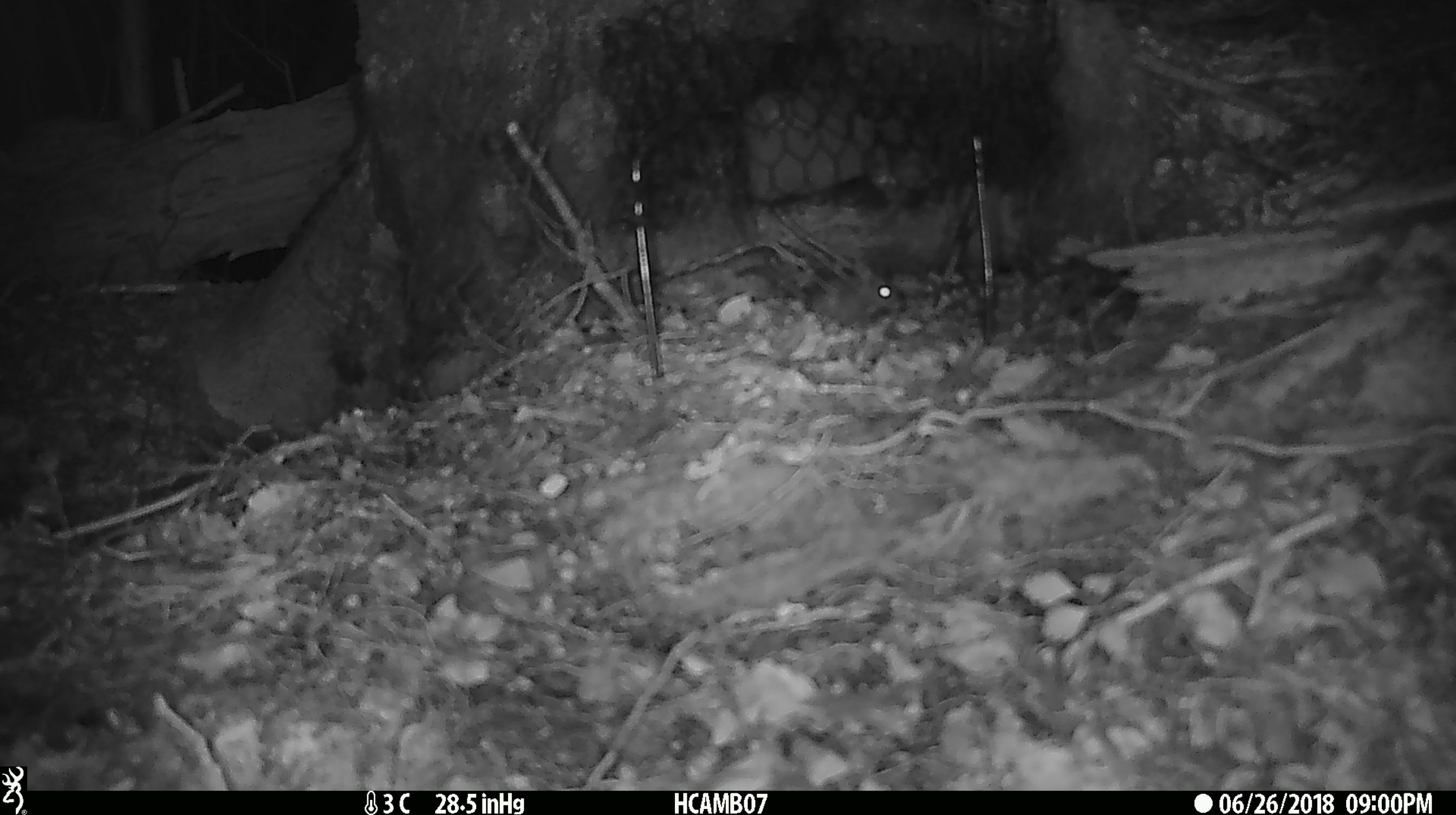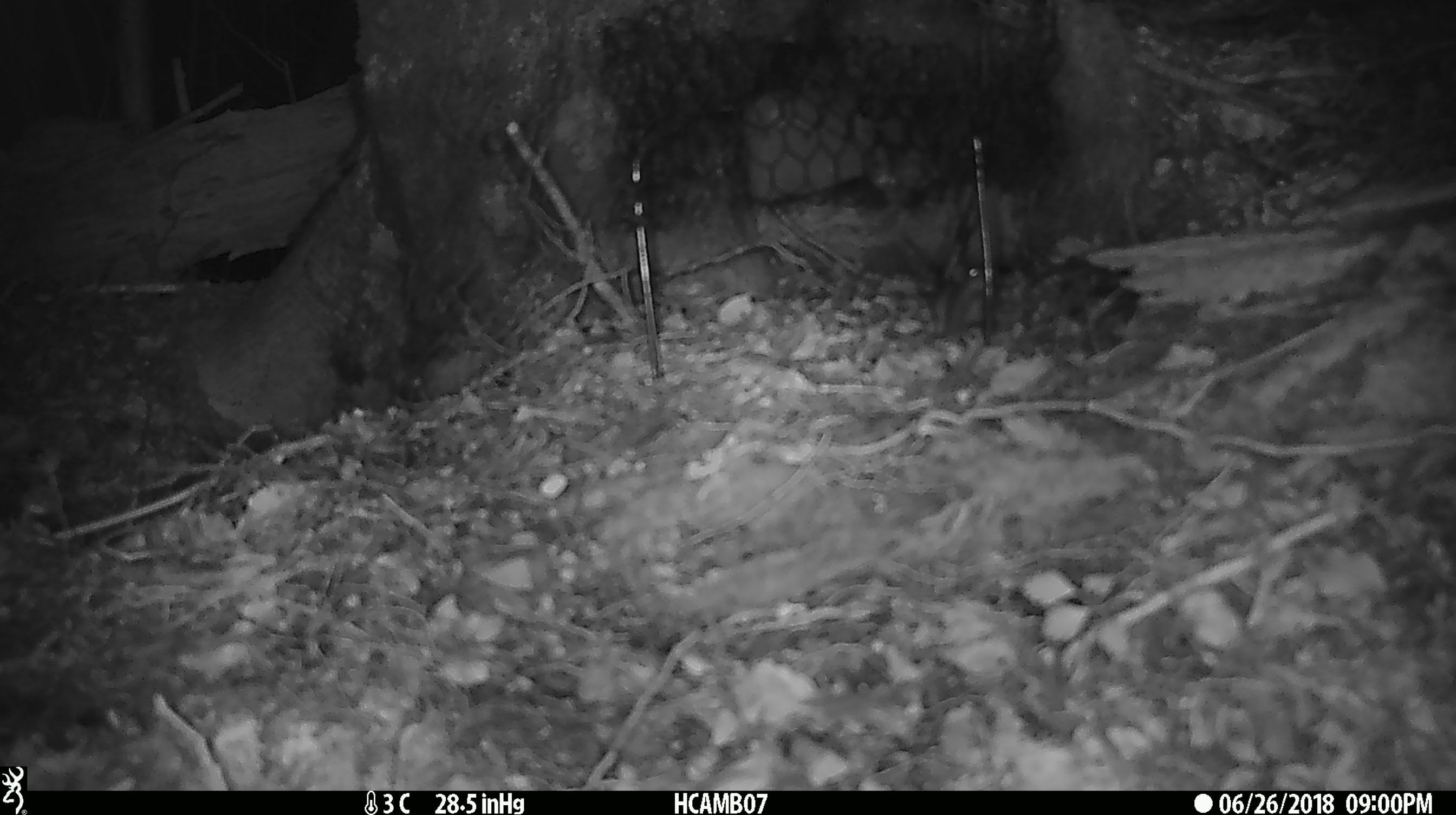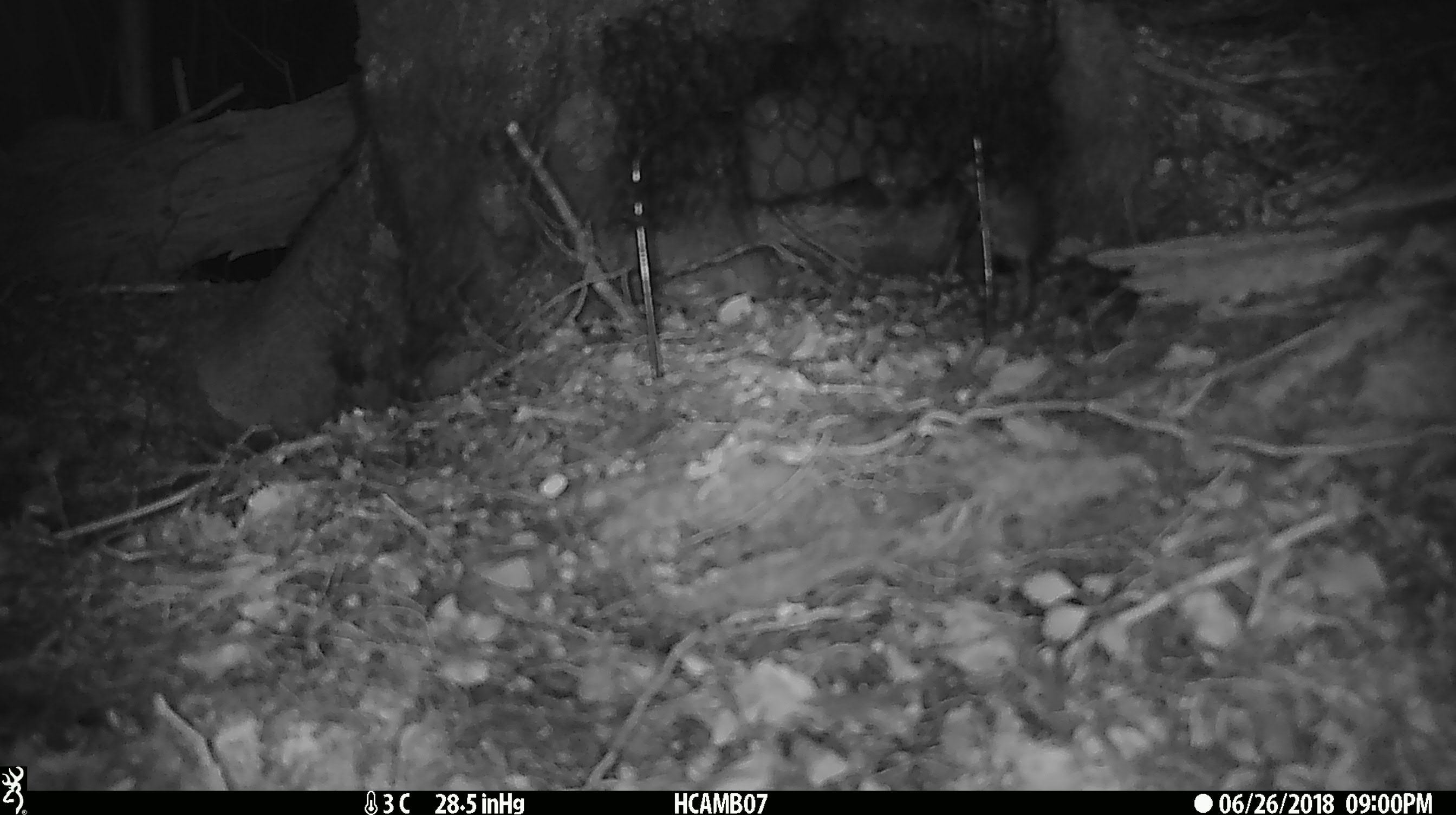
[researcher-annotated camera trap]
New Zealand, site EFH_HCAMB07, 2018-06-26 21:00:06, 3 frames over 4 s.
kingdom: Animalia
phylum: Chordata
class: Mammalia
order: Rodentia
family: Muridae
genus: Mus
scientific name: Mus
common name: mouse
Mouse (Mus).